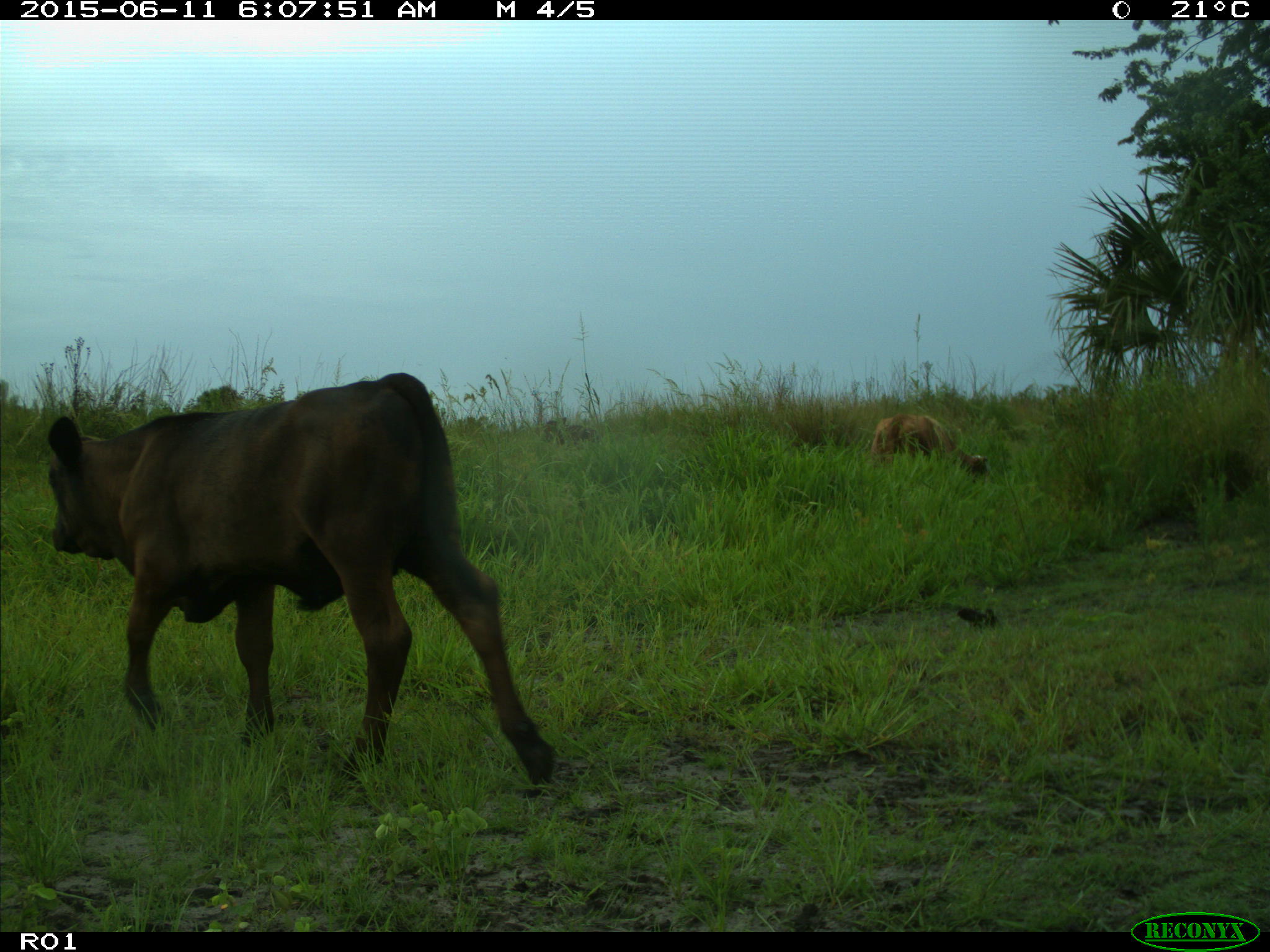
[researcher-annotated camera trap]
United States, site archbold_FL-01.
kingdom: Animalia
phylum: Chordata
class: Mammalia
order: Artiodactyla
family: Bovidae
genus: Bos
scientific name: Bos taurus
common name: domestic cow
Bos taurus (domestic cow).